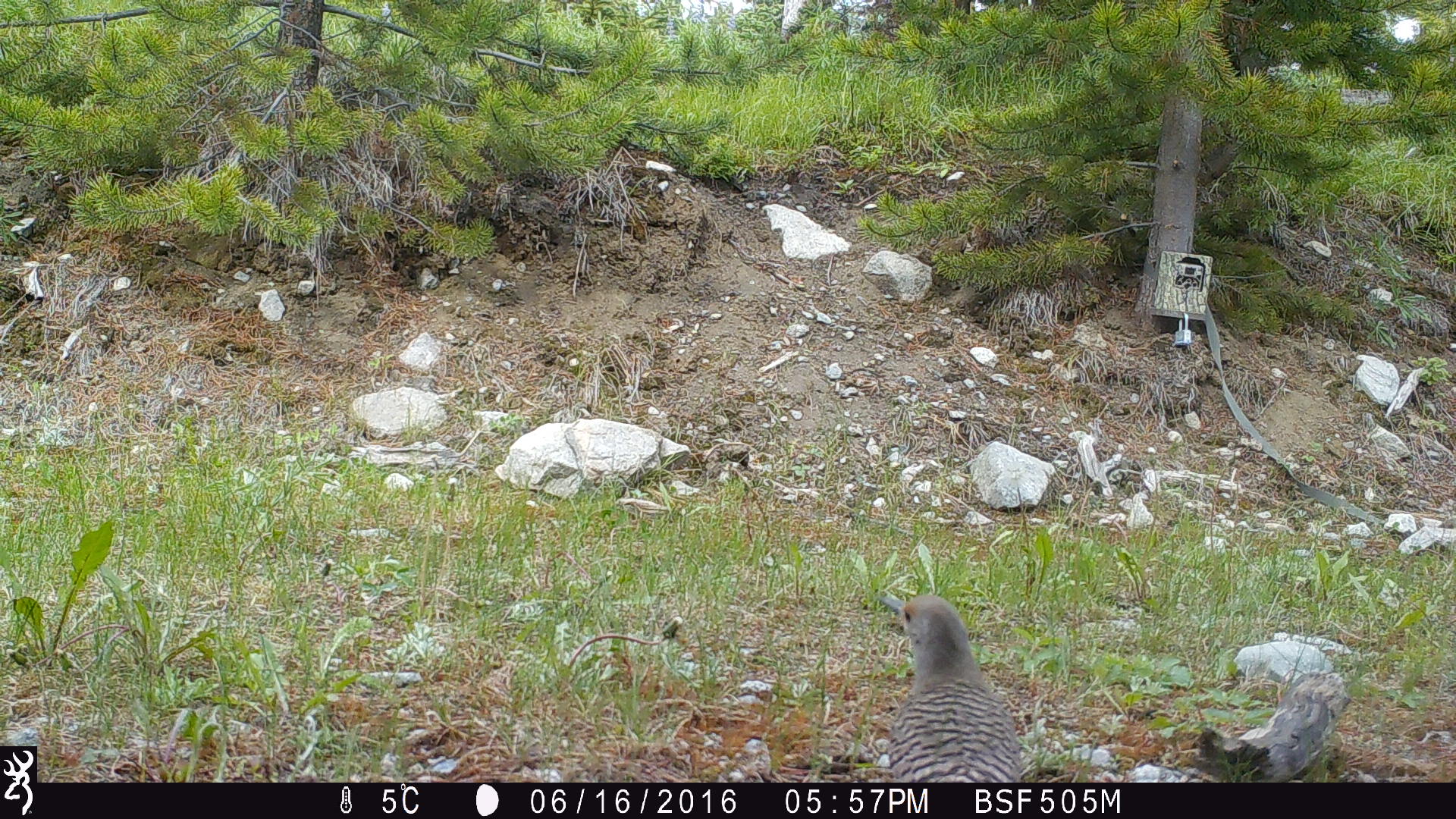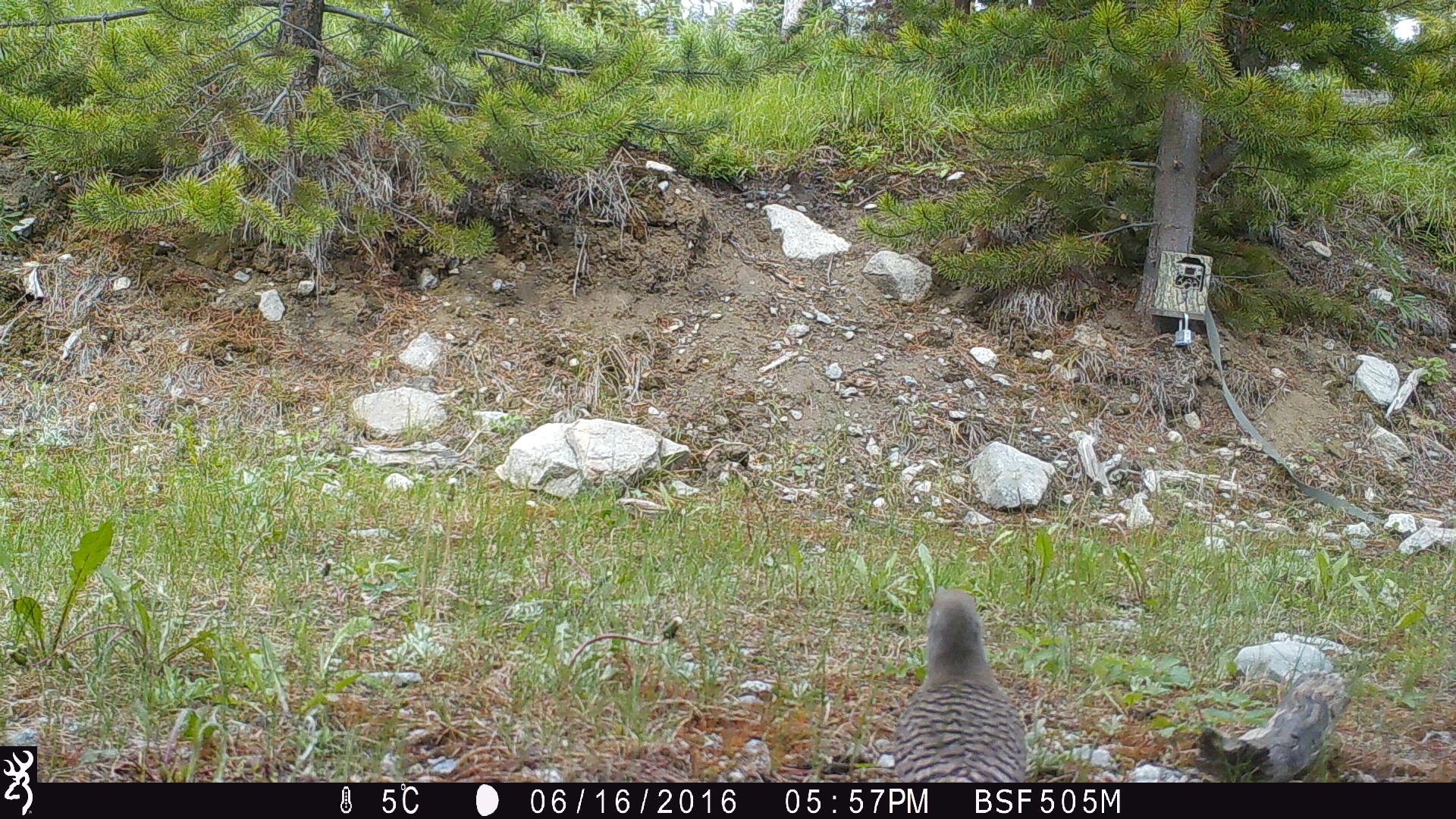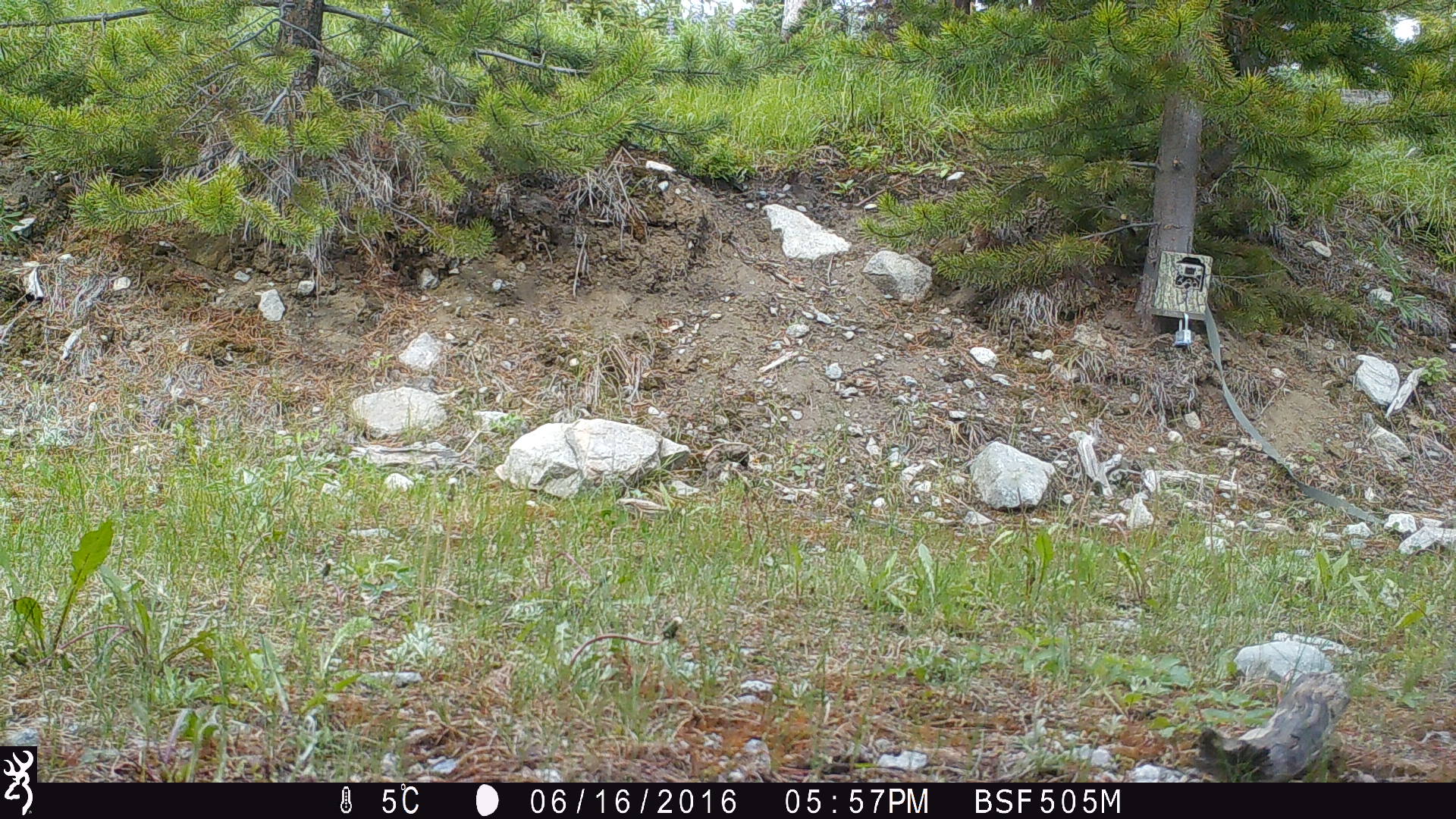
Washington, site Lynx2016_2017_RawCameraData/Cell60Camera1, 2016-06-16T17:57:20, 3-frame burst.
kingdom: Animalia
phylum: Chordata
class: Aves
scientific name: Aves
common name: birds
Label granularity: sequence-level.